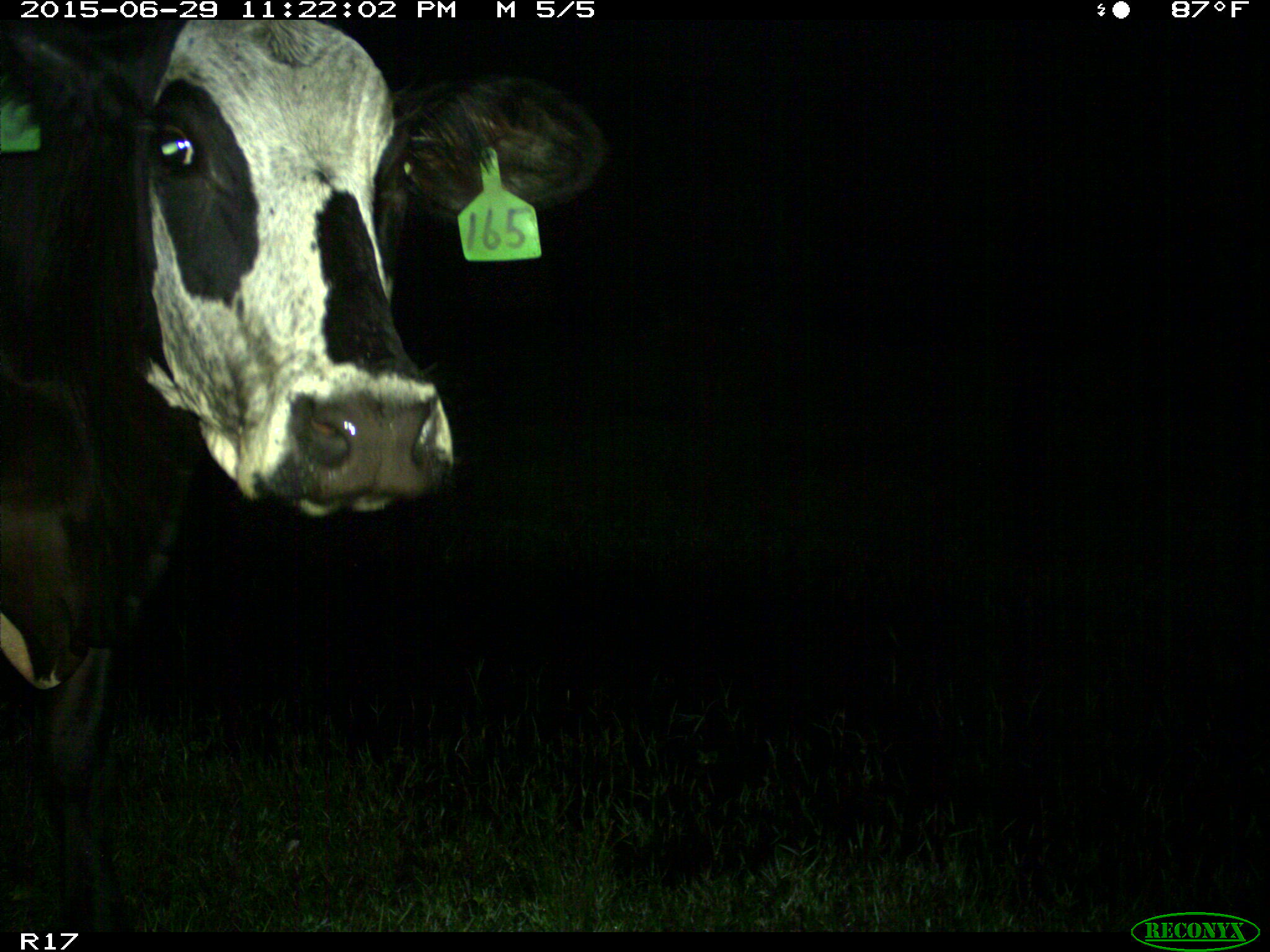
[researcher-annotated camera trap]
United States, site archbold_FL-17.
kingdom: Animalia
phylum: Chordata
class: Mammalia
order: Artiodactyla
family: Bovidae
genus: Bos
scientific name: Bos taurus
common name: domestic cow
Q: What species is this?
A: Bos taurus (domestic cow).